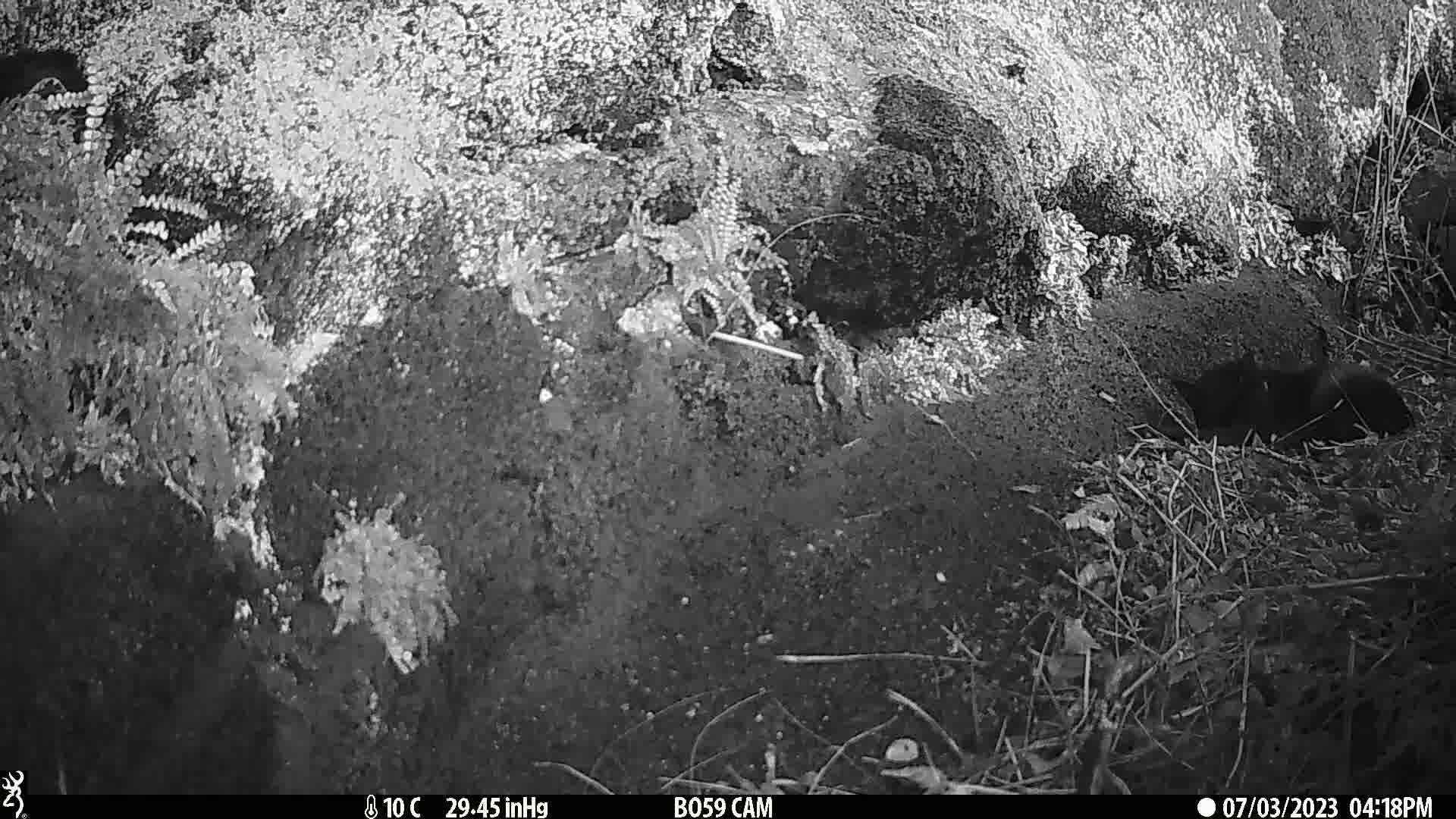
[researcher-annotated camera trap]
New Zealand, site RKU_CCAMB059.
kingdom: Animalia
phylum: Chordata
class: Mammalia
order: Carnivora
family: Felidae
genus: Felis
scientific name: Felis catus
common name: domestic cat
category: cat